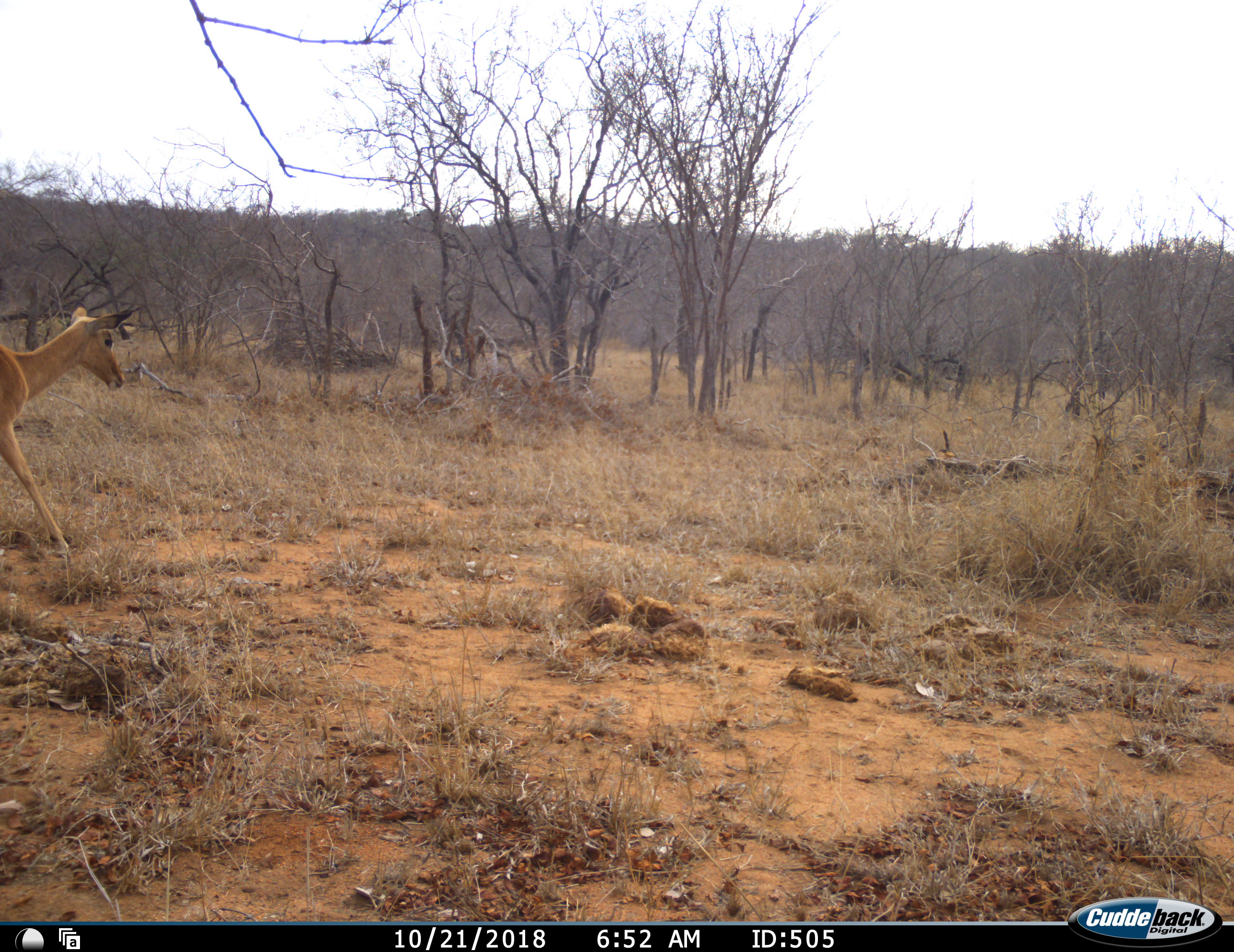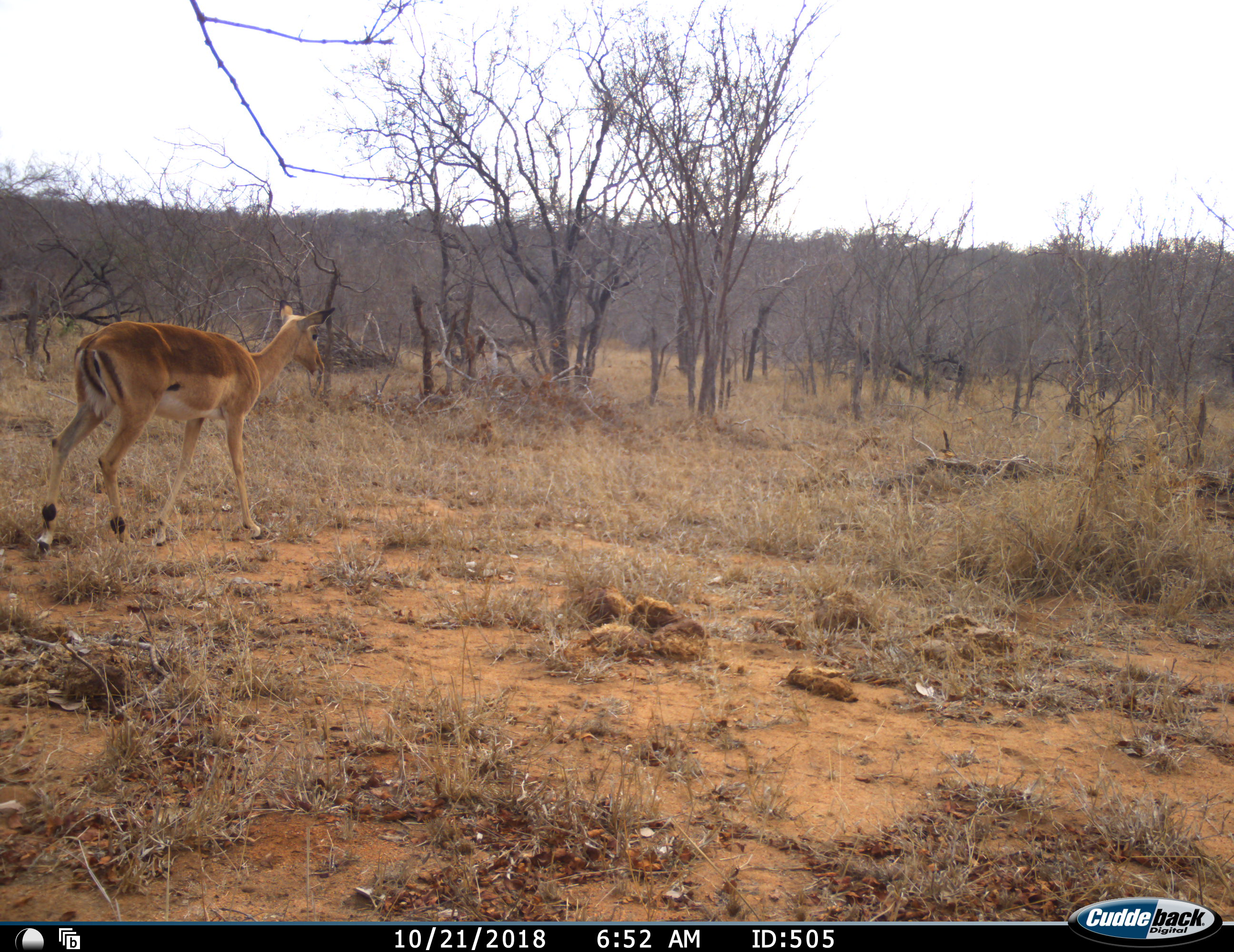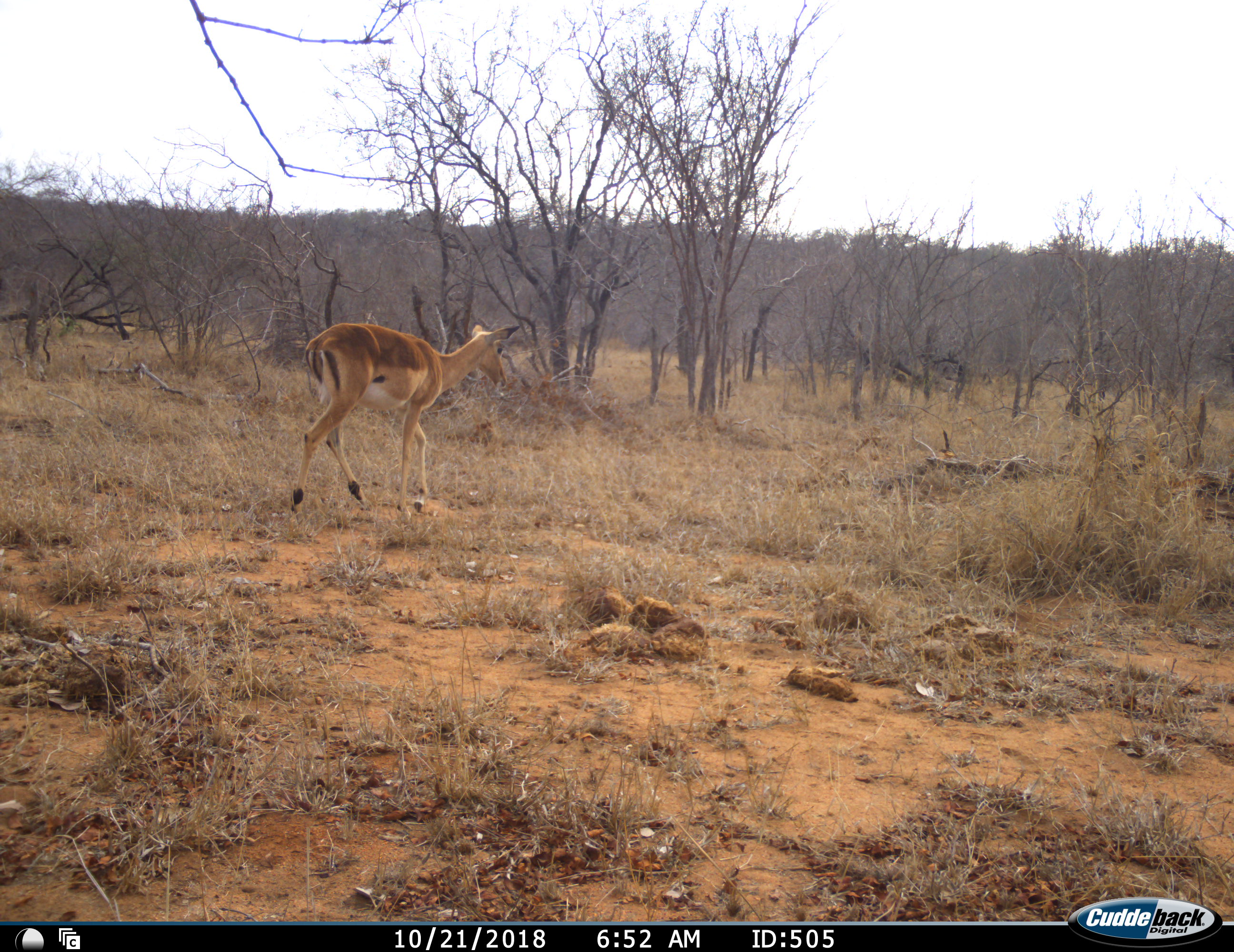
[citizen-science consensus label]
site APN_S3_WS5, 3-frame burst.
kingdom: Animalia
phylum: Chordata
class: Mammalia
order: Artiodactyla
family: Bovidae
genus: Aepyceros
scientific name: Aepyceros melampus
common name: impala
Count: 1.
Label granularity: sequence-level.